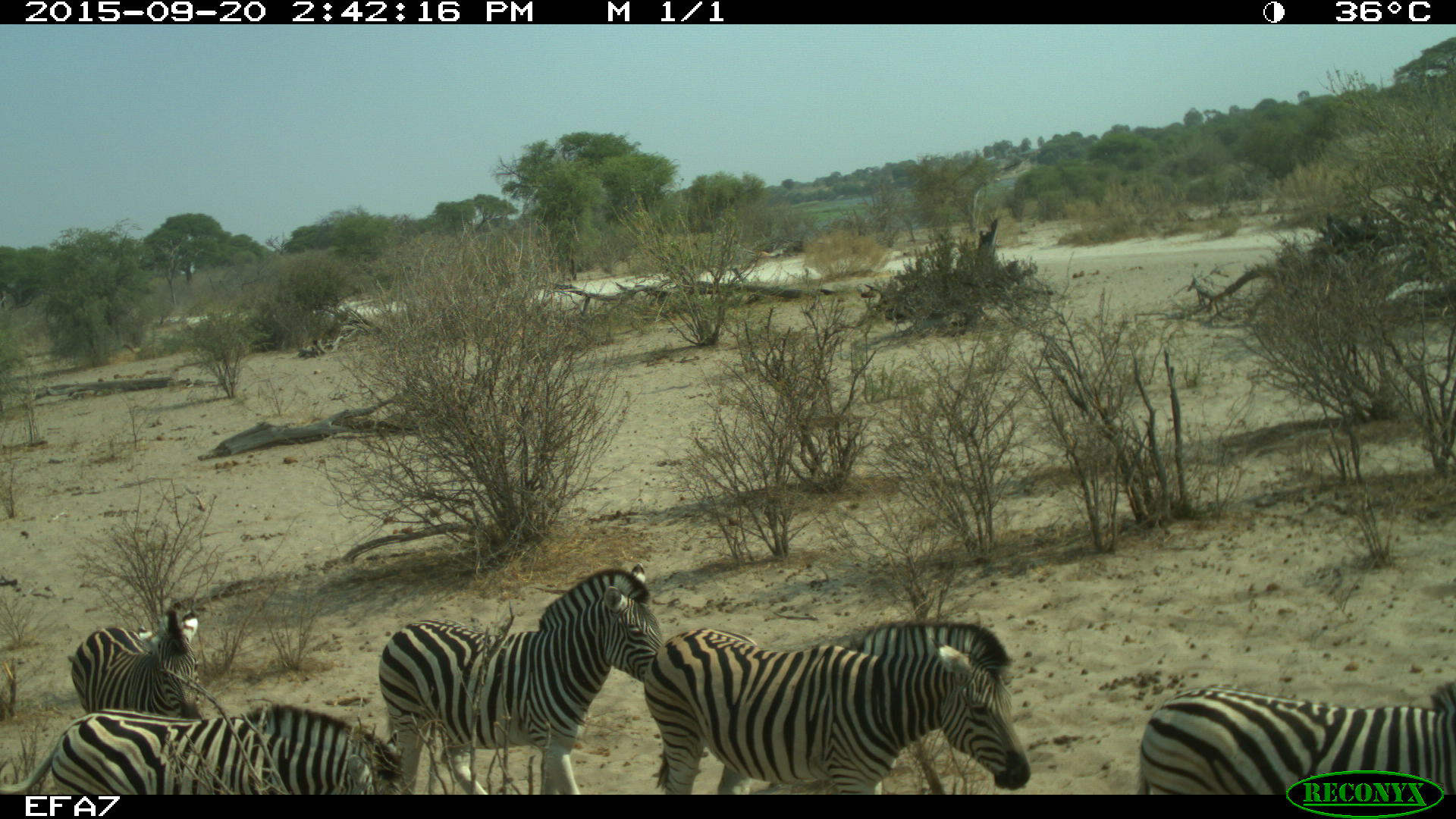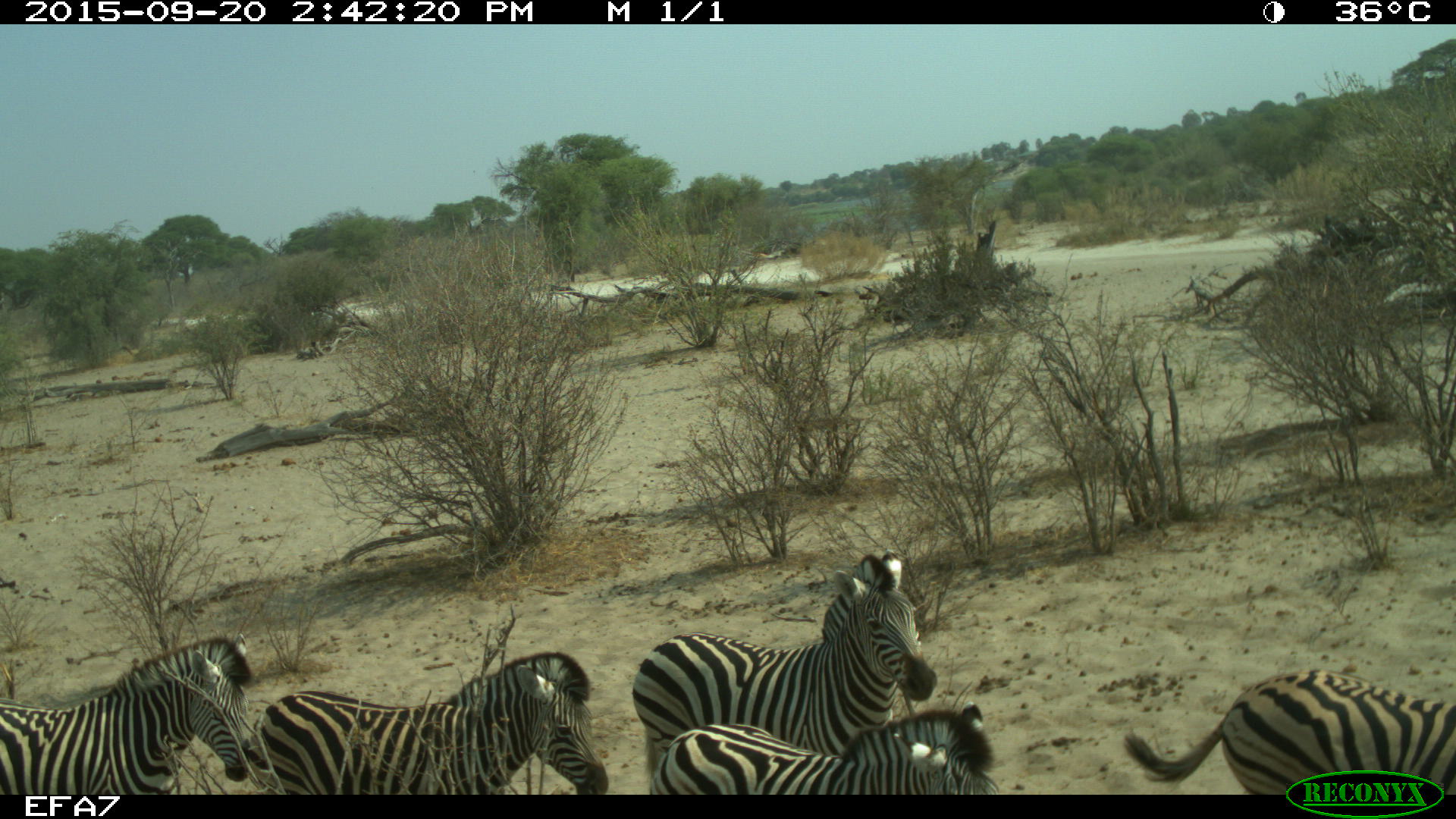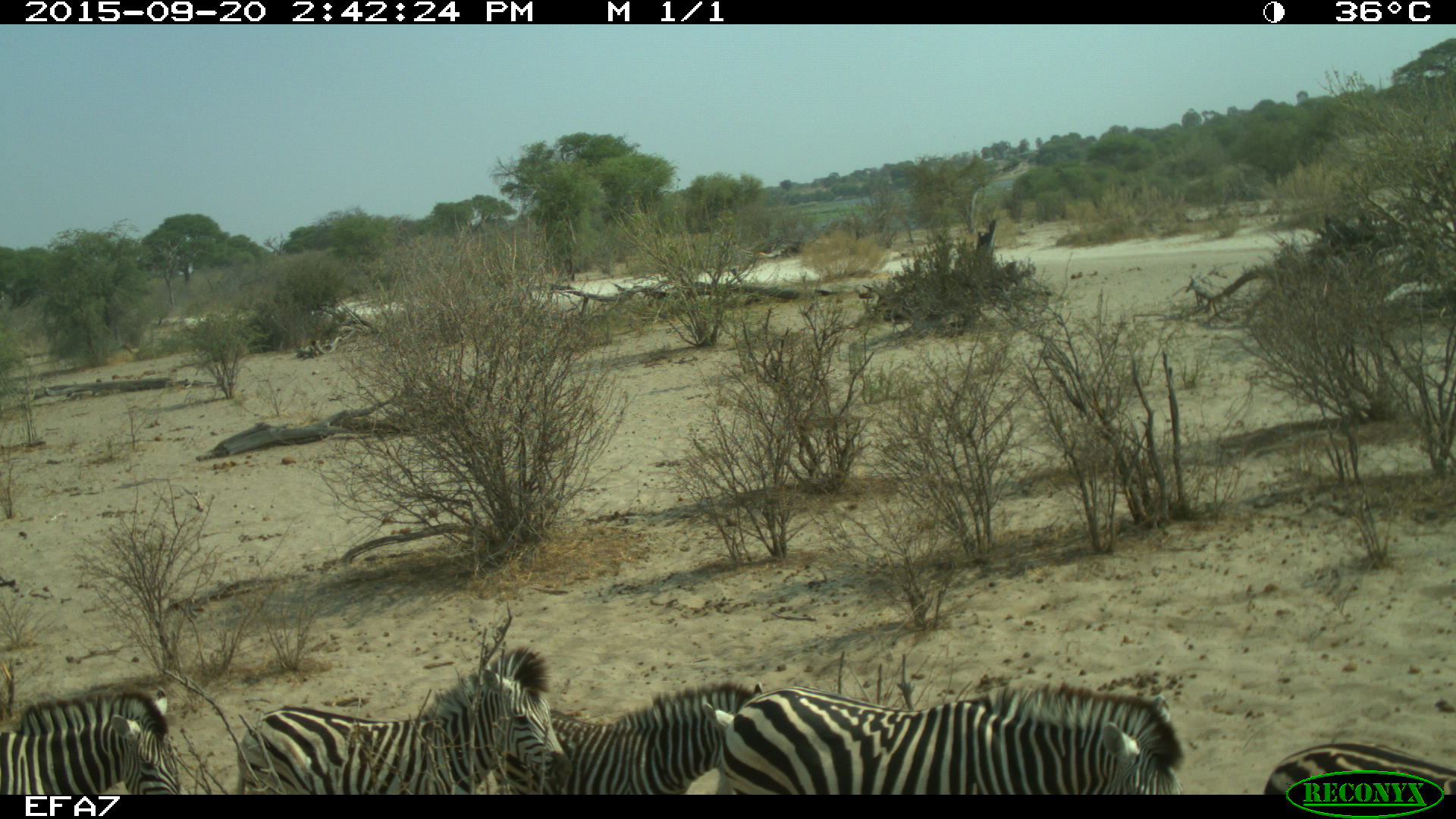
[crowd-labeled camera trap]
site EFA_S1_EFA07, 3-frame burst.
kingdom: Animalia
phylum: Chordata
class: Mammalia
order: Perissodactyla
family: Equidae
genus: Equus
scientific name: Equus quagga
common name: plains zebra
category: zebraplains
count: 5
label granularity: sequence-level